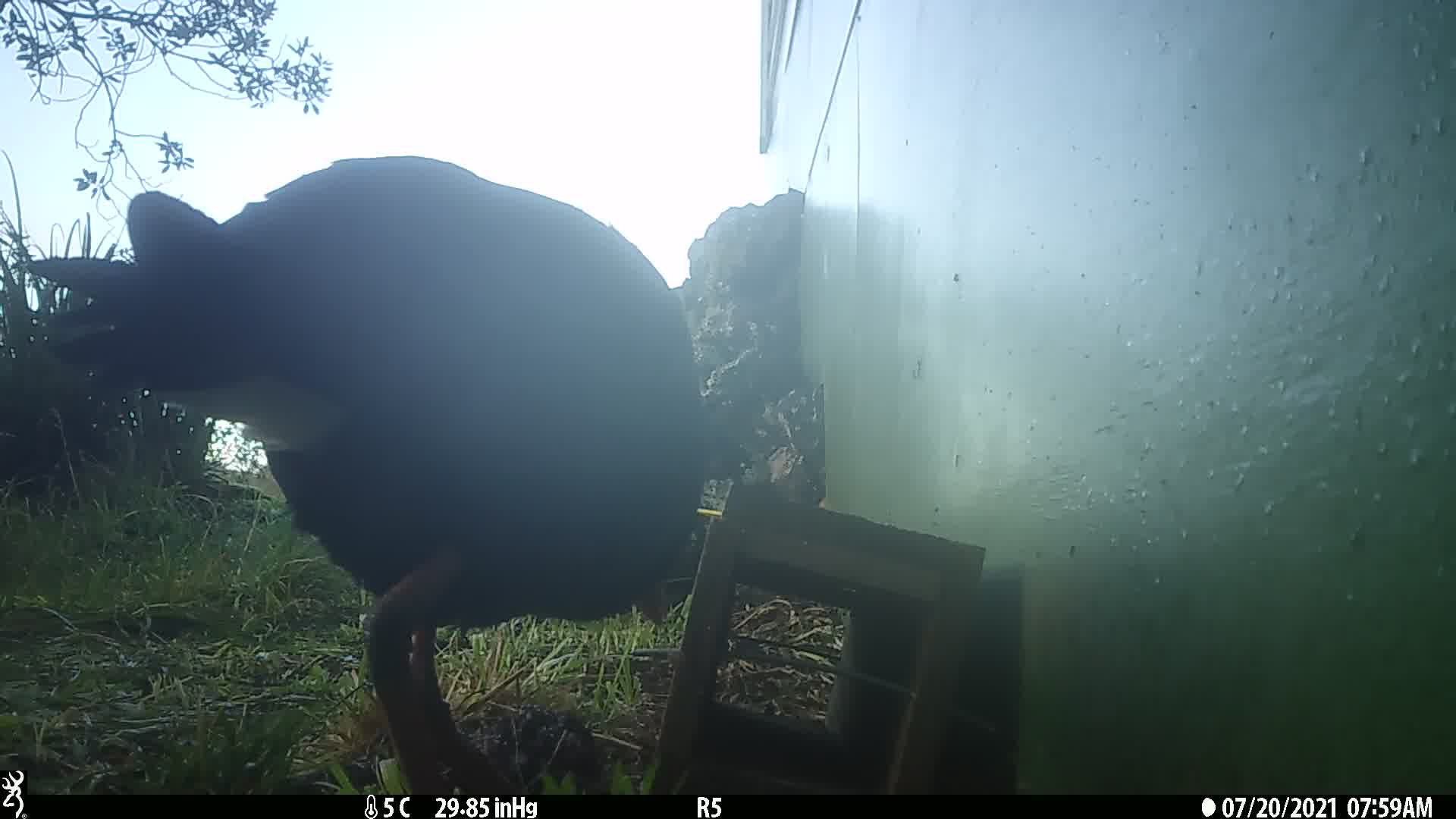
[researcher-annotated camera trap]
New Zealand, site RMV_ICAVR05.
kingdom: Animalia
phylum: Chordata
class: Aves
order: Gruiformes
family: Rallidae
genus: Porphyrio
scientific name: Porphyrio melanotus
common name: australasian swamphen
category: pukeko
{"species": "pukeko (australasian swamphen) (Porphyrio melanotus)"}